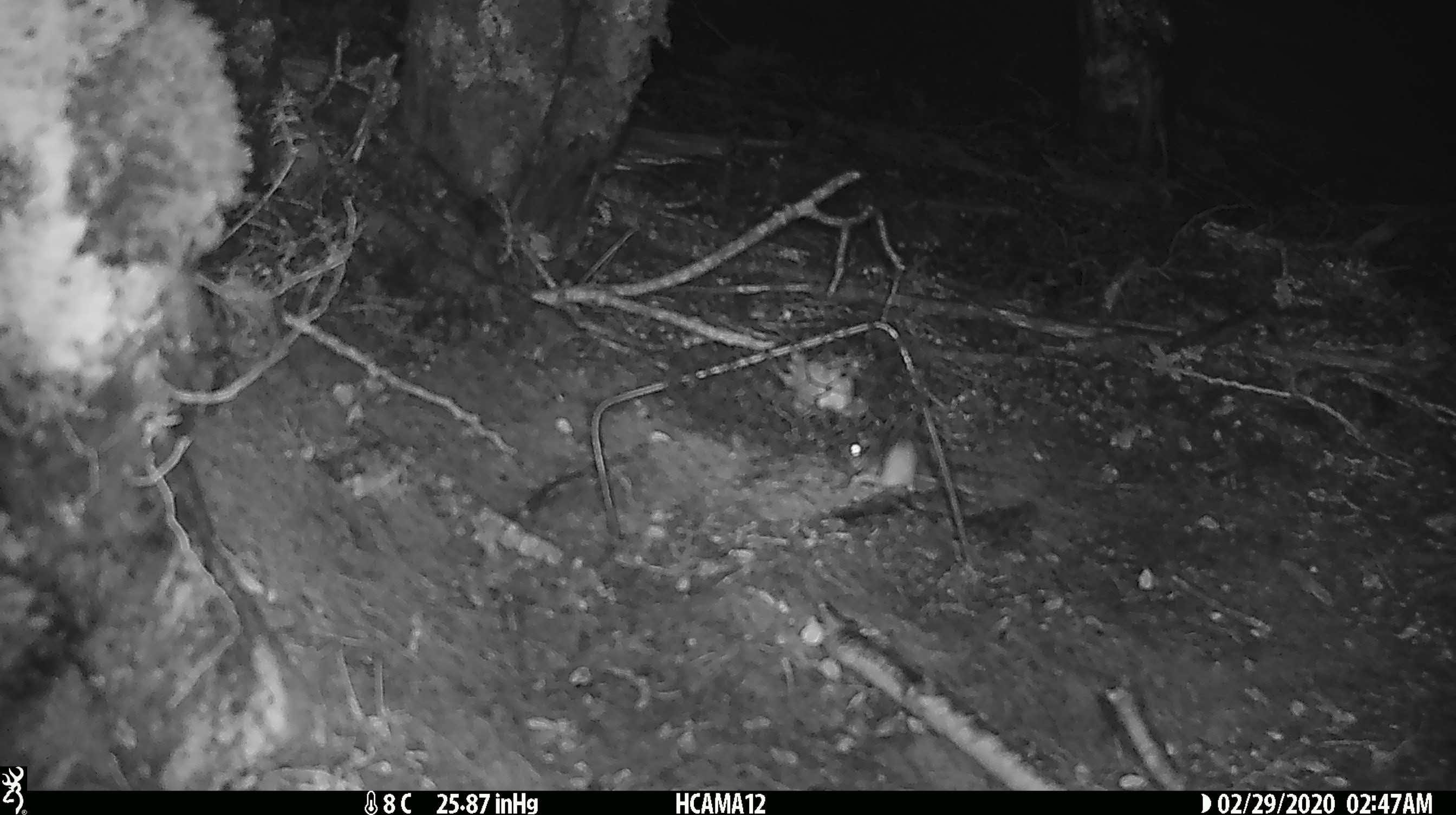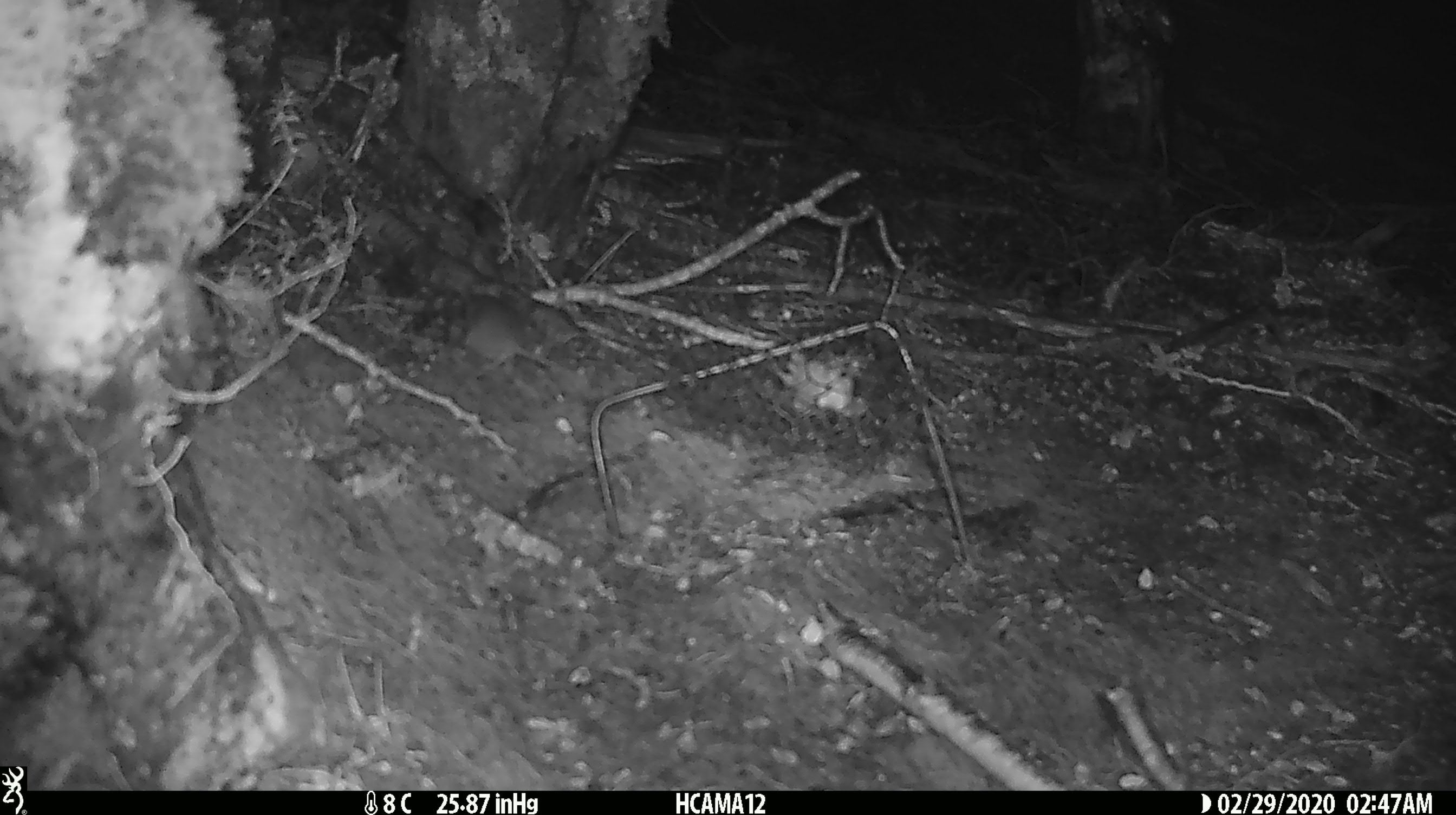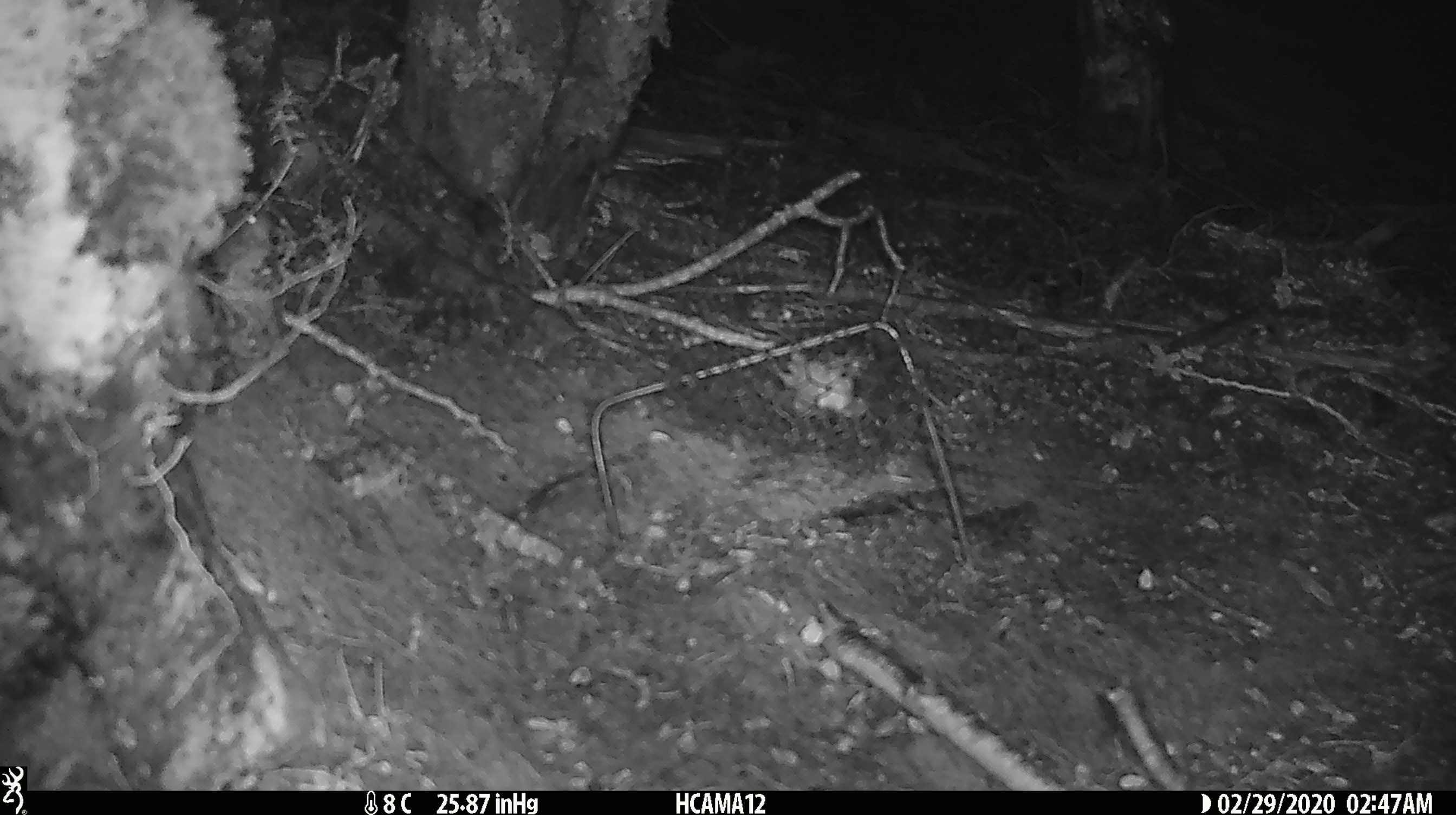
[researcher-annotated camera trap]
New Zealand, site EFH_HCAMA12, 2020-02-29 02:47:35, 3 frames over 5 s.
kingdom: Animalia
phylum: Chordata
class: Mammalia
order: Rodentia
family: Muridae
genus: Mus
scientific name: Mus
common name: mouse